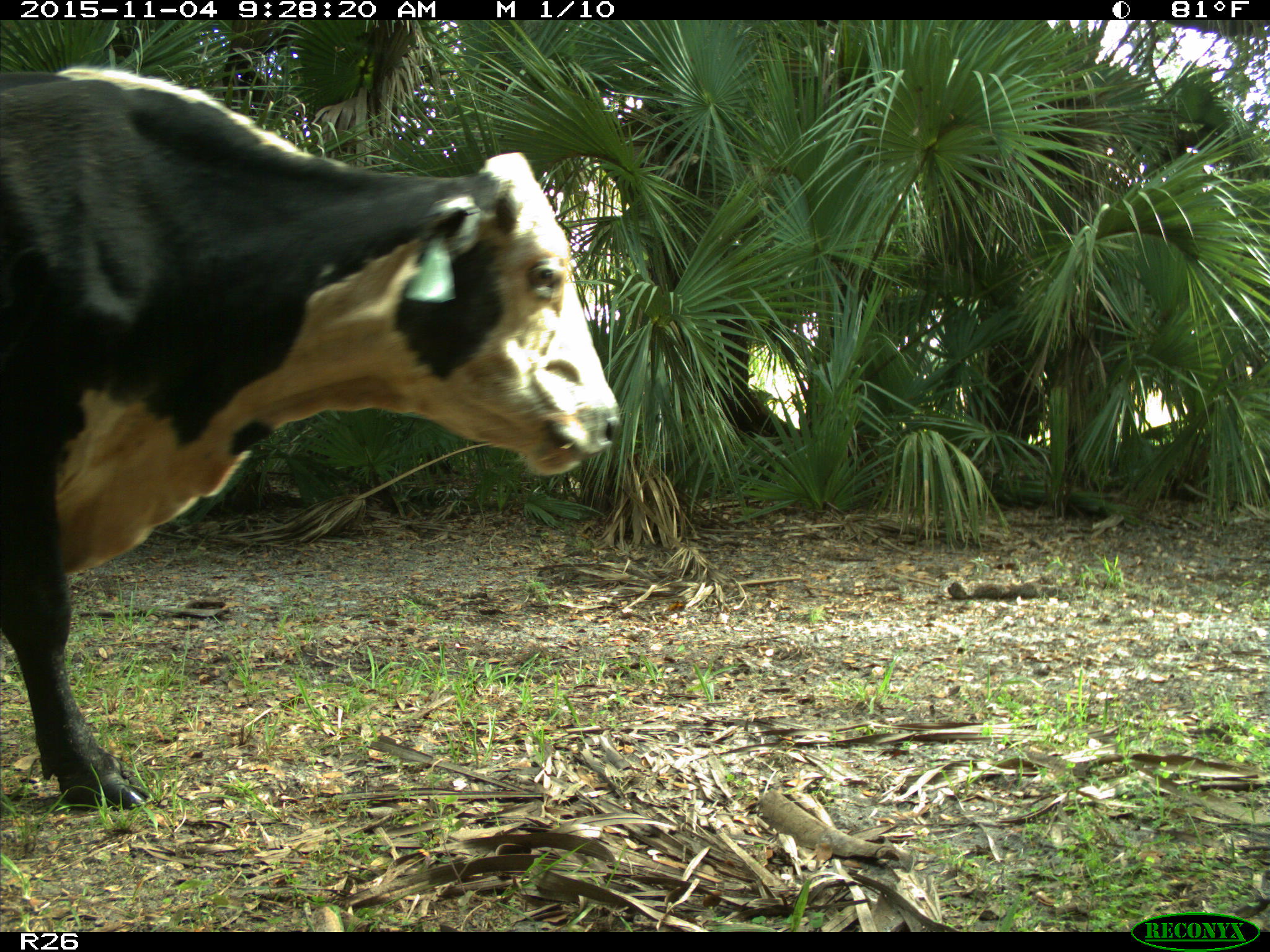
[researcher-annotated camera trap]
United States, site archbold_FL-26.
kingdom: Animalia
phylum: Chordata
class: Mammalia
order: Artiodactyla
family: Bovidae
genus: Bos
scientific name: Bos taurus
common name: domestic cow